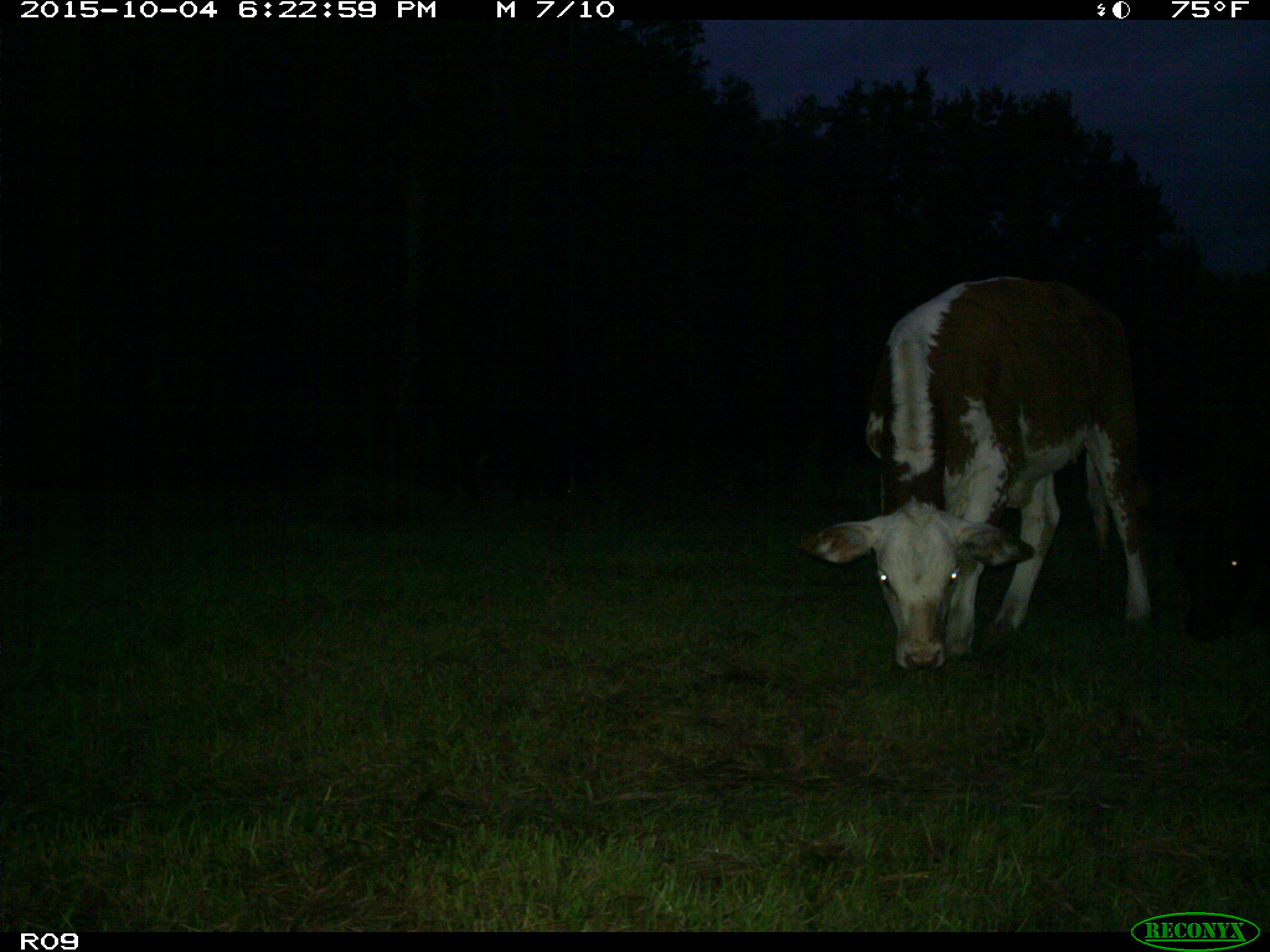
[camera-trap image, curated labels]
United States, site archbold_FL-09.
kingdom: Animalia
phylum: Chordata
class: Mammalia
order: Artiodactyla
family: Bovidae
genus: Bos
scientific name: Bos taurus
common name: domestic cow